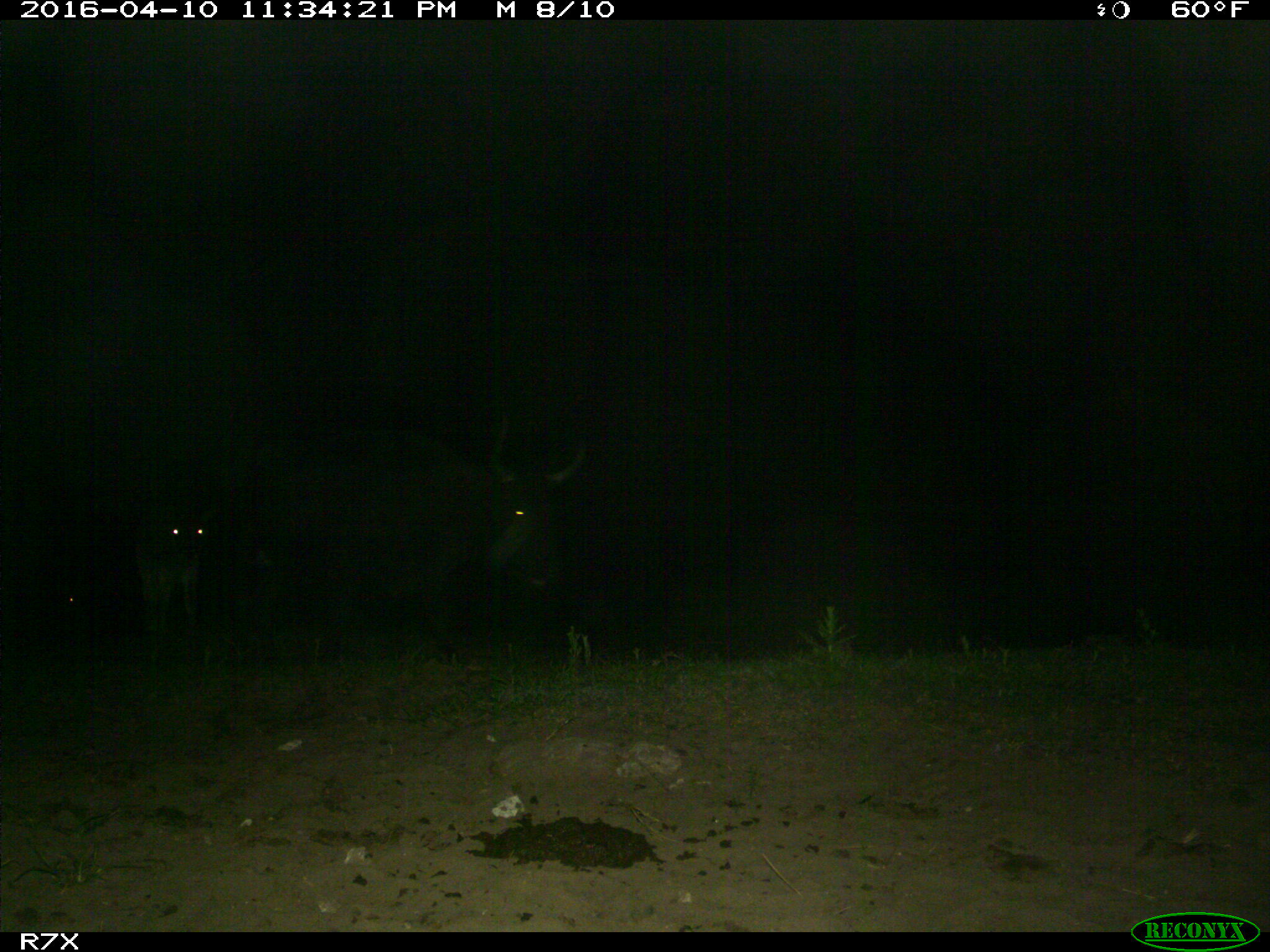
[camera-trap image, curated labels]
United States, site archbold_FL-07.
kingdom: Animalia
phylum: Chordata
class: Mammalia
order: Artiodactyla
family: Bovidae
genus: Bos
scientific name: Bos taurus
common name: domestic cow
Bos taurus (domestic cow).